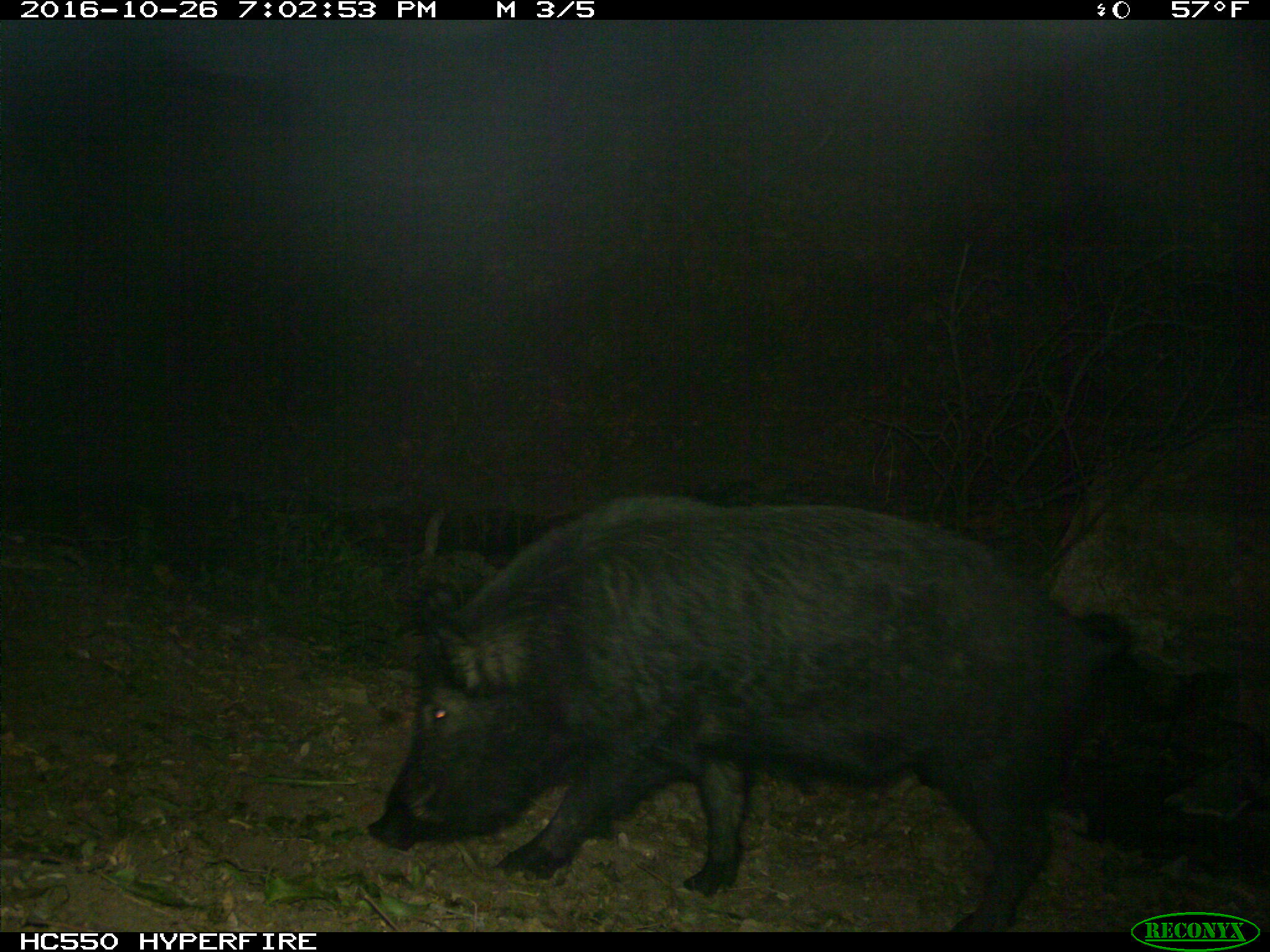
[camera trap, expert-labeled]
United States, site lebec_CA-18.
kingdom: Animalia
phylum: Chordata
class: Mammalia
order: Artiodactyla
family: Suidae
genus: Sus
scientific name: Sus scrofa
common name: wild boar